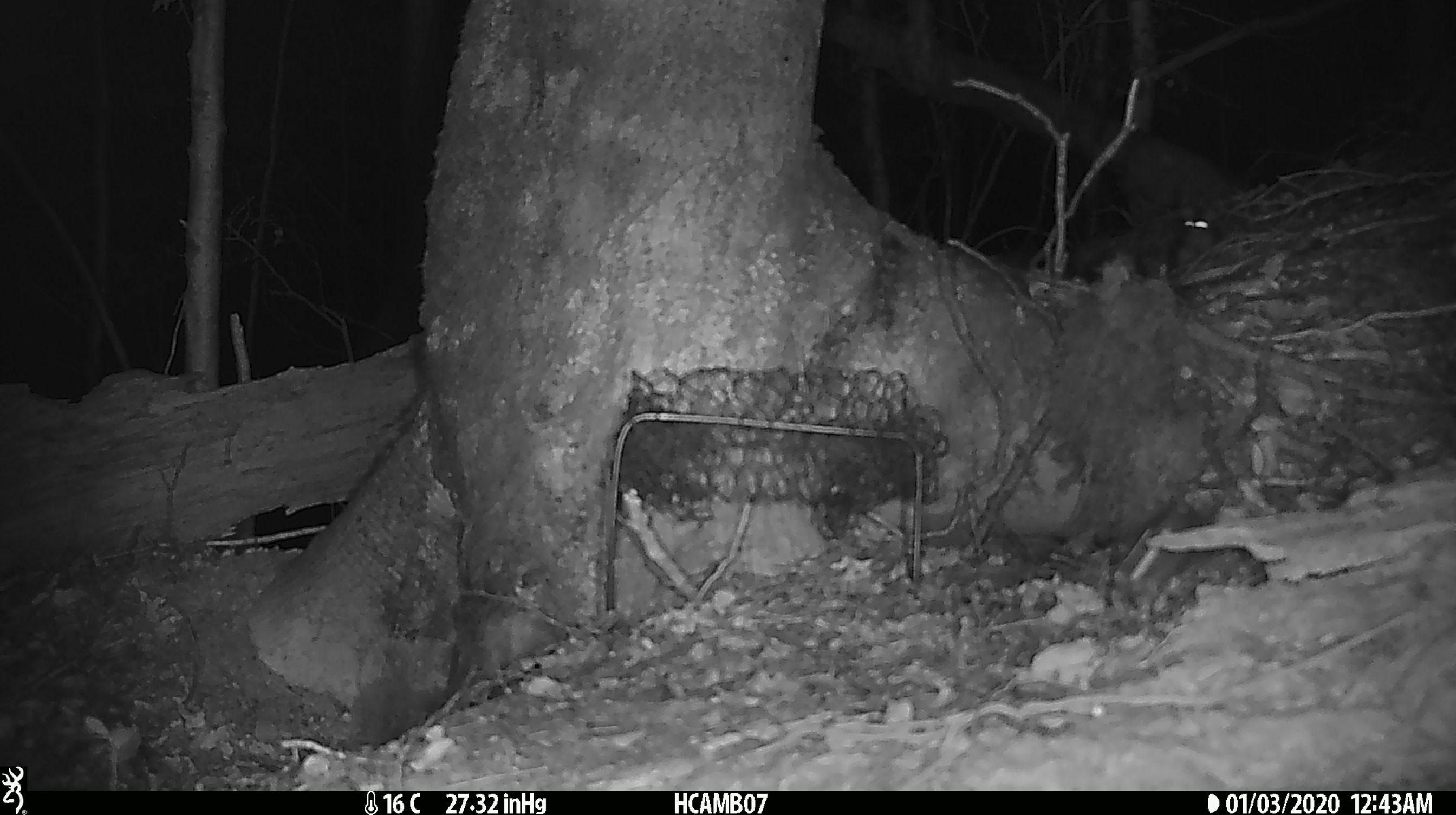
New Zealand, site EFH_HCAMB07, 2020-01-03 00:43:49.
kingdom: Animalia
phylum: Chordata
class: Mammalia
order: Rodentia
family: Muridae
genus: Mus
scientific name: Mus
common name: mouse